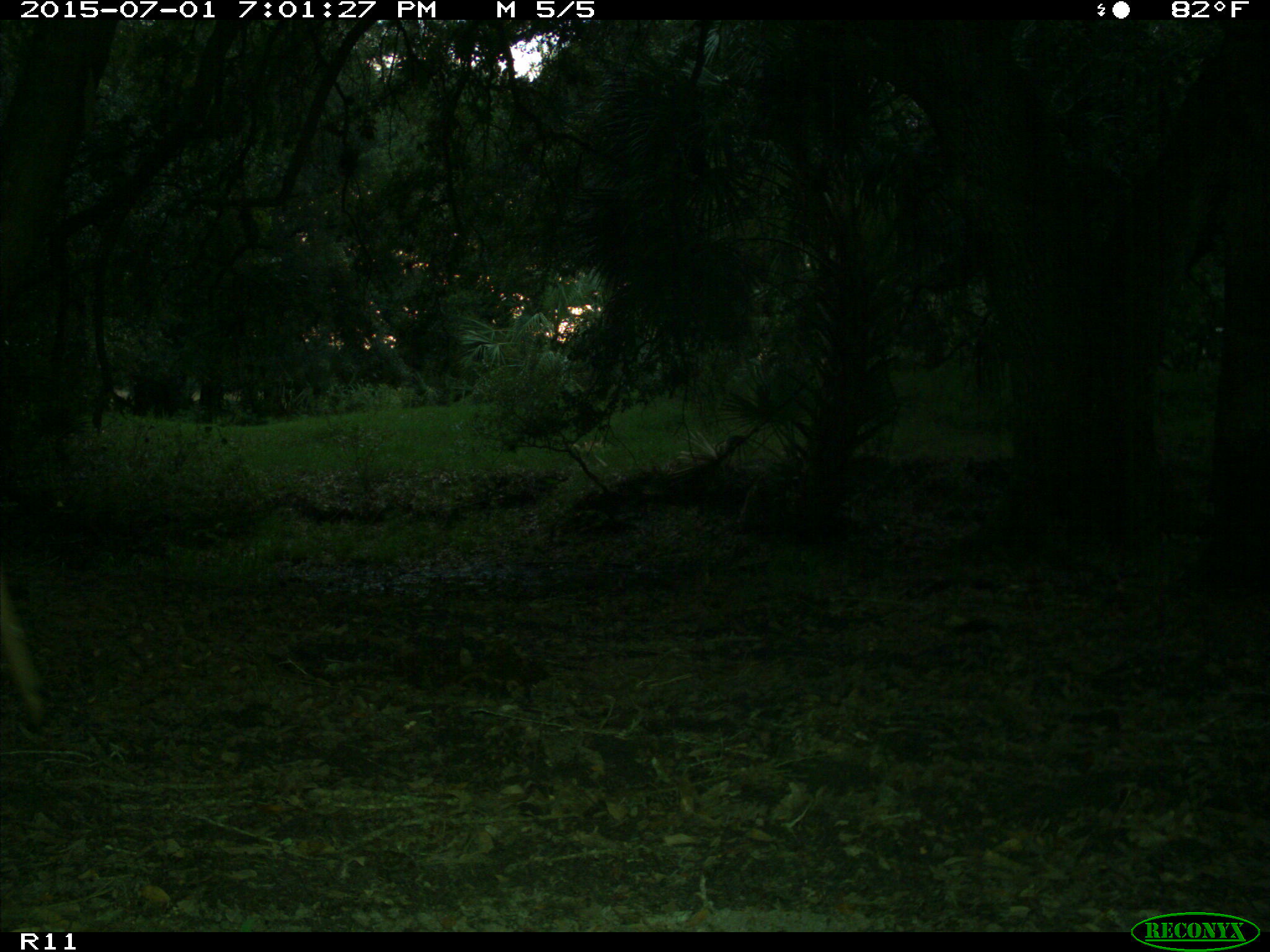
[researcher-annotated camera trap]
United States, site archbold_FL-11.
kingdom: Animalia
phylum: Chordata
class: Mammalia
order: Artiodactyla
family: Cervidae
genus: Odocoileus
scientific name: Odocoileus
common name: deer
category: unidentified deer